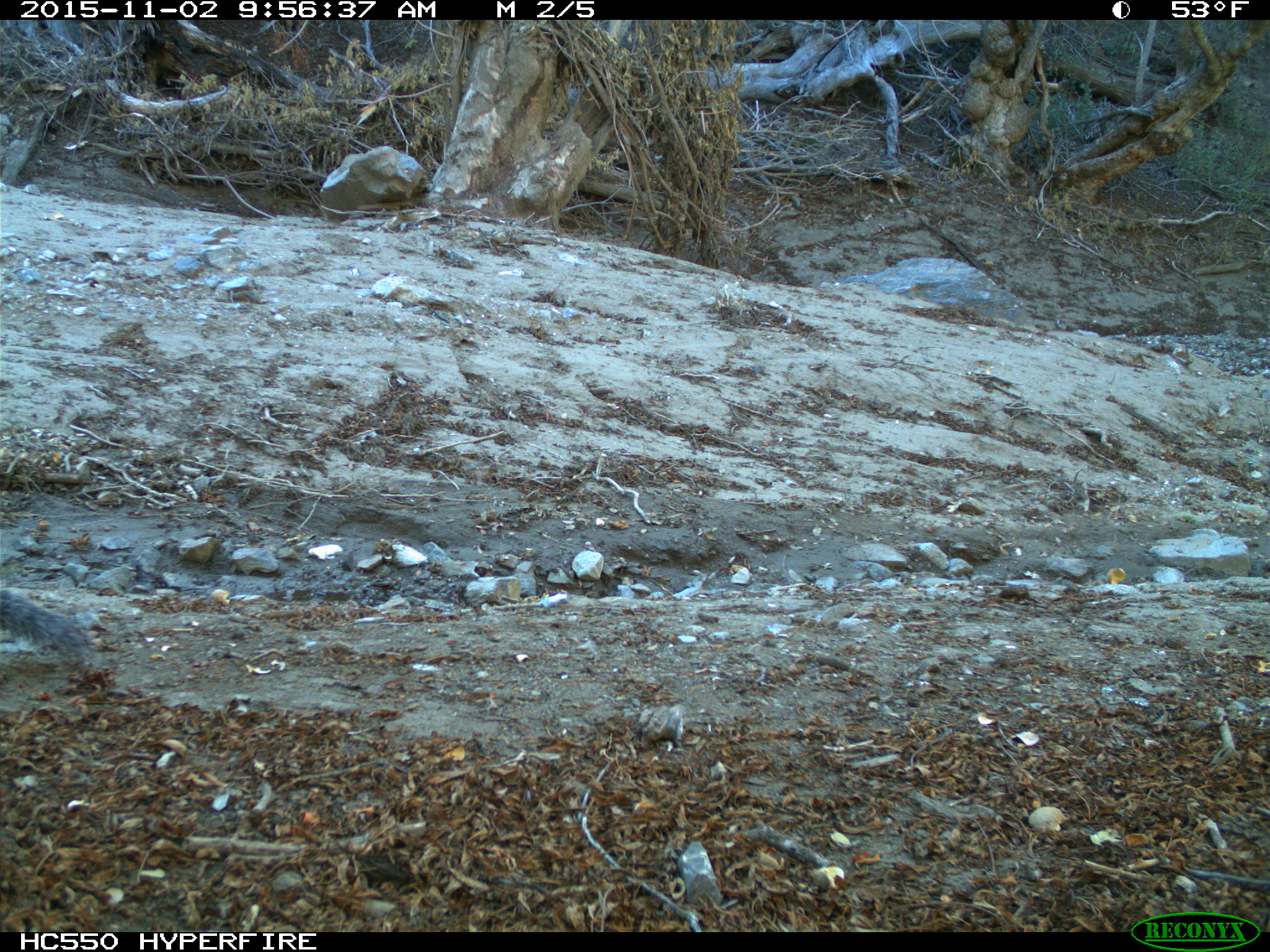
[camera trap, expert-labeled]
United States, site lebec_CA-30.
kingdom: Animalia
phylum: Chordata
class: Mammalia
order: Rodentia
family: Sciuridae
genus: Sciurus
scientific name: Sciurus carolinensis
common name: eastern gray squirrel